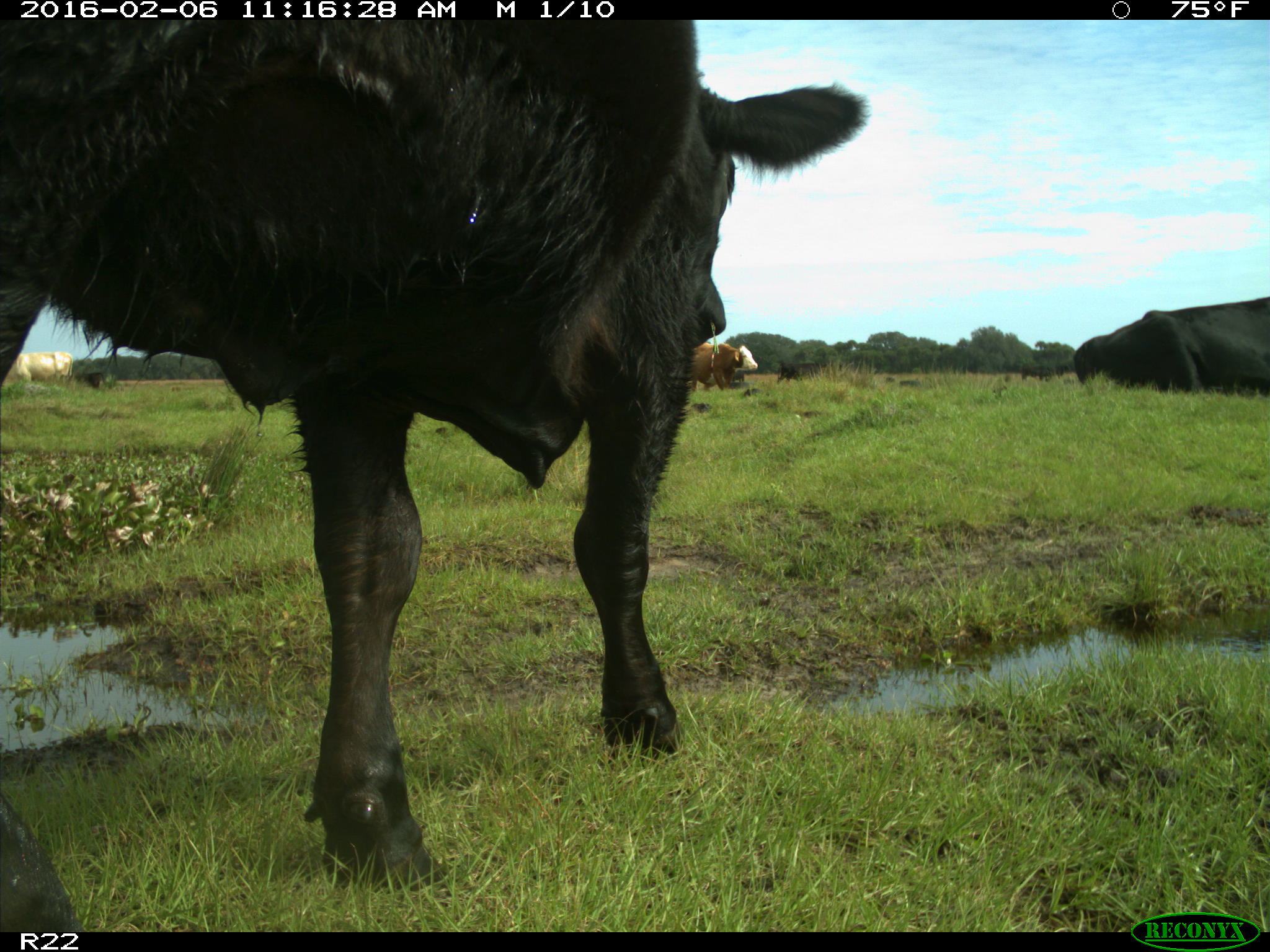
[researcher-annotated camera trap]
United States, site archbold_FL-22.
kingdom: Animalia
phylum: Chordata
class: Mammalia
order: Artiodactyla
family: Bovidae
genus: Bos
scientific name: Bos taurus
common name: domestic cow